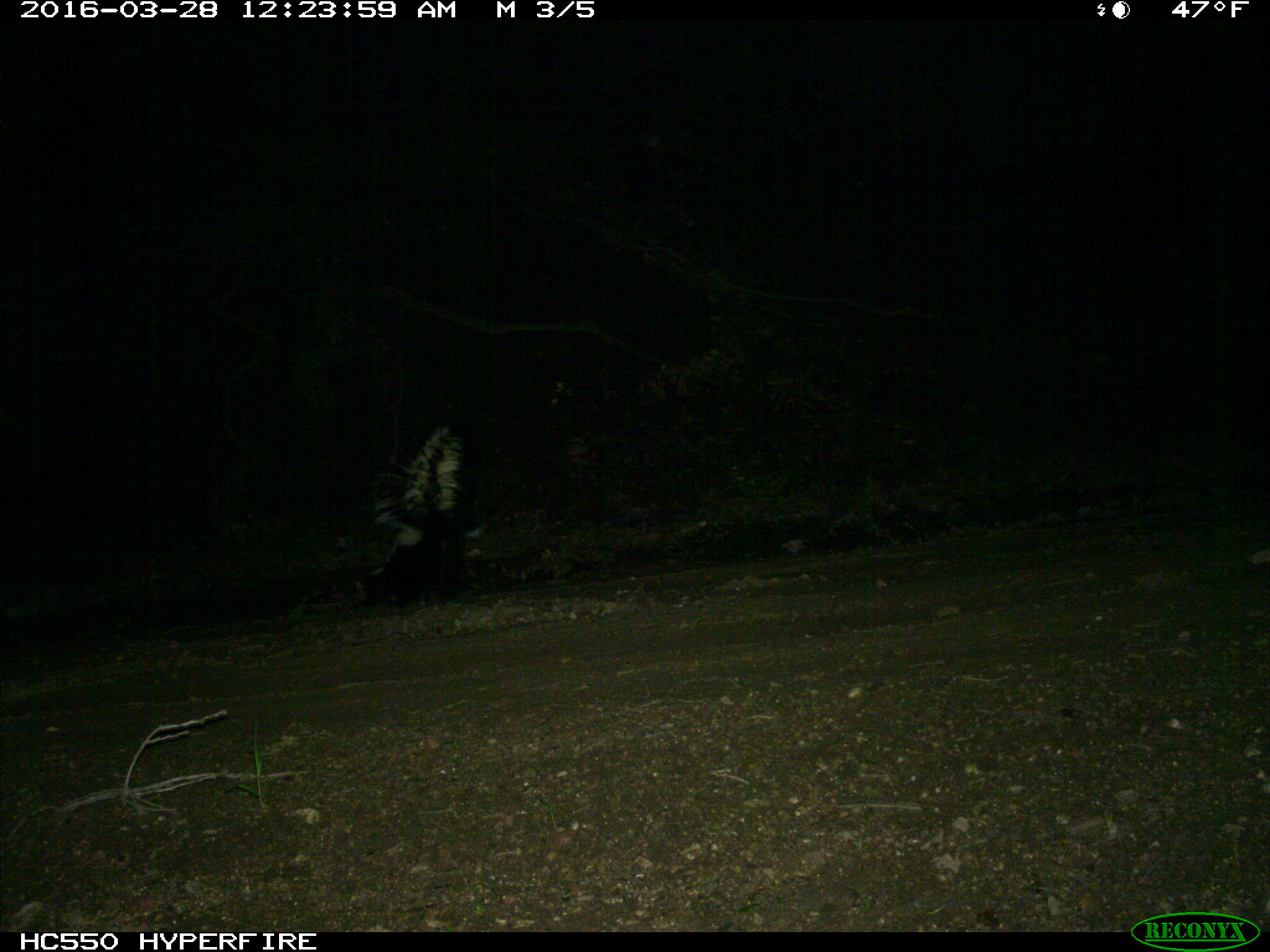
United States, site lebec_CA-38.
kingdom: Animalia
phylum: Chordata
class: Mammalia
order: Carnivora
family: Mephitidae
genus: Mephitis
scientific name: Mephitis mephitis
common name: striped skunk